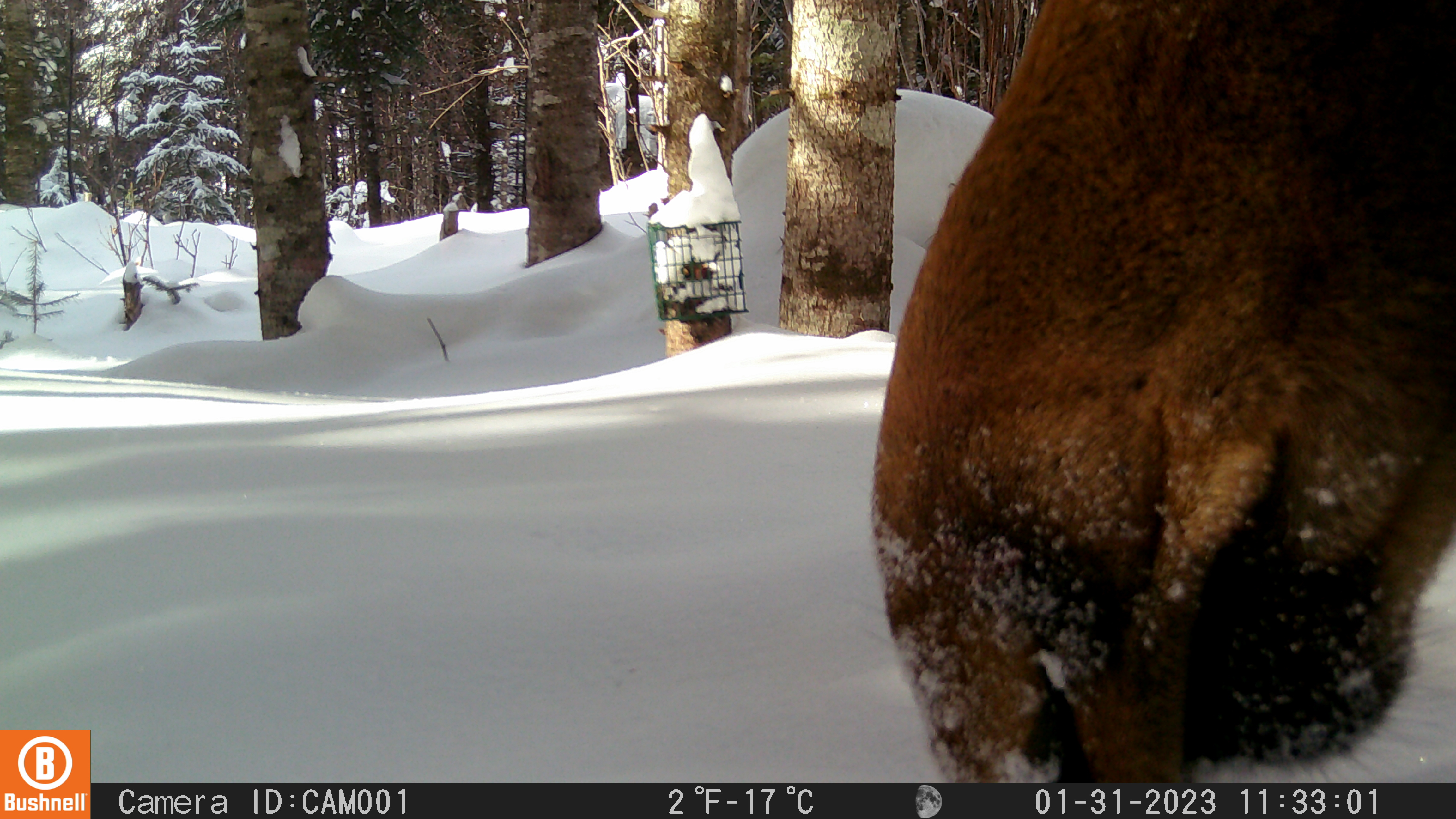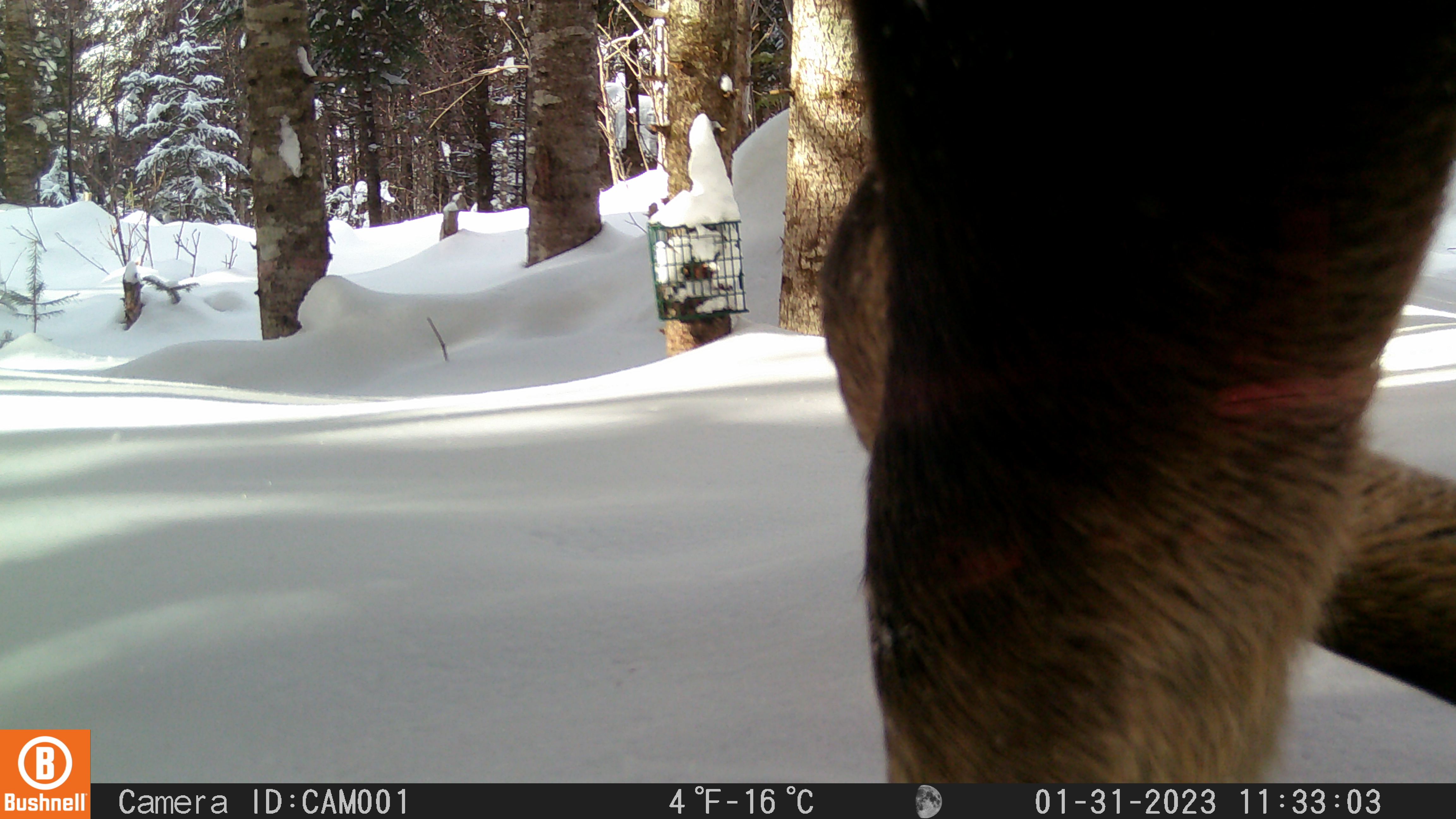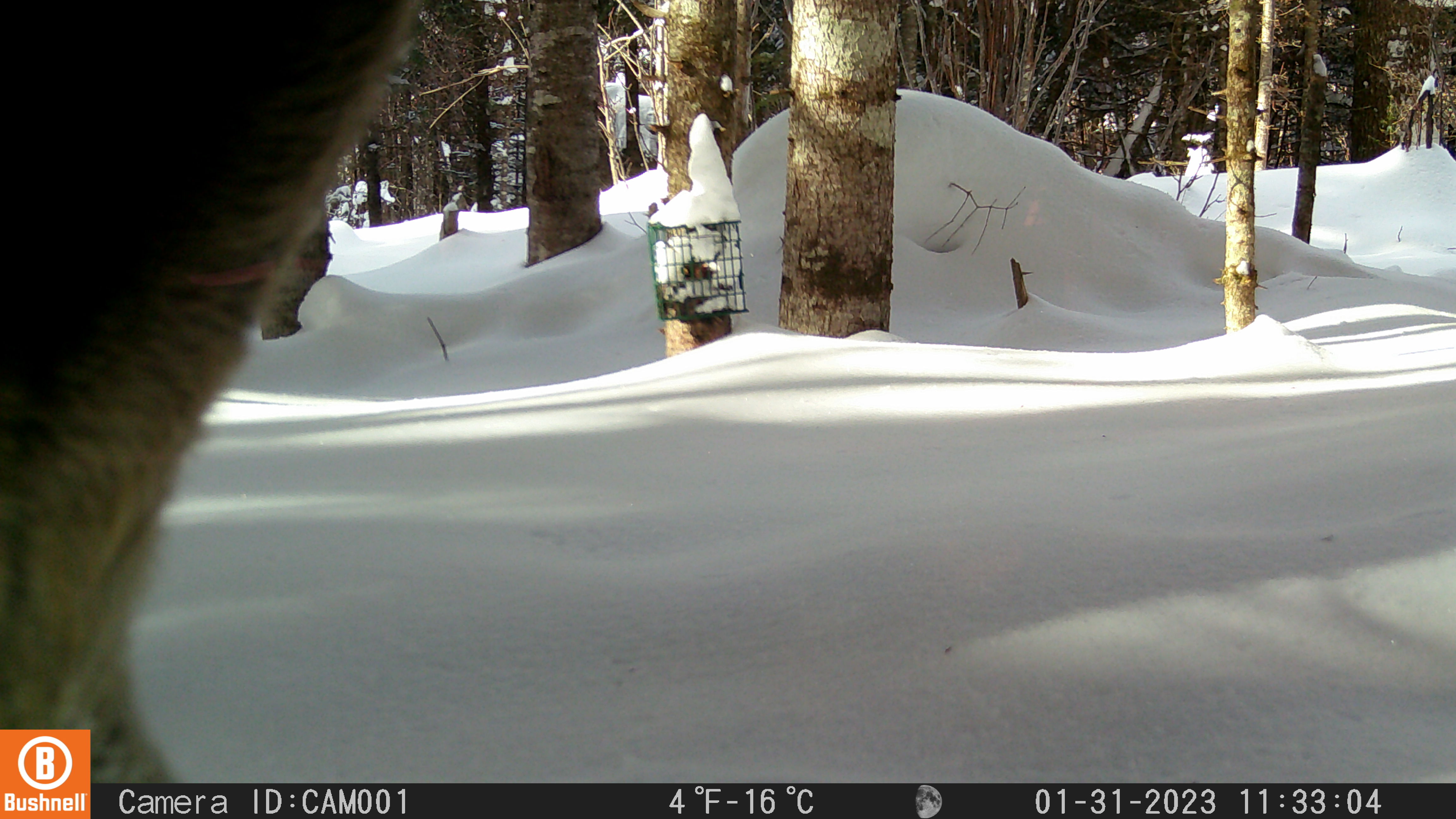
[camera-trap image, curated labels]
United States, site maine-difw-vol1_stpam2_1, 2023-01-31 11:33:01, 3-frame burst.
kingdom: Animalia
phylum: Chordata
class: Mammalia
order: Artiodactyla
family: Cervidae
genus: Alces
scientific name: Alces alces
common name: moose